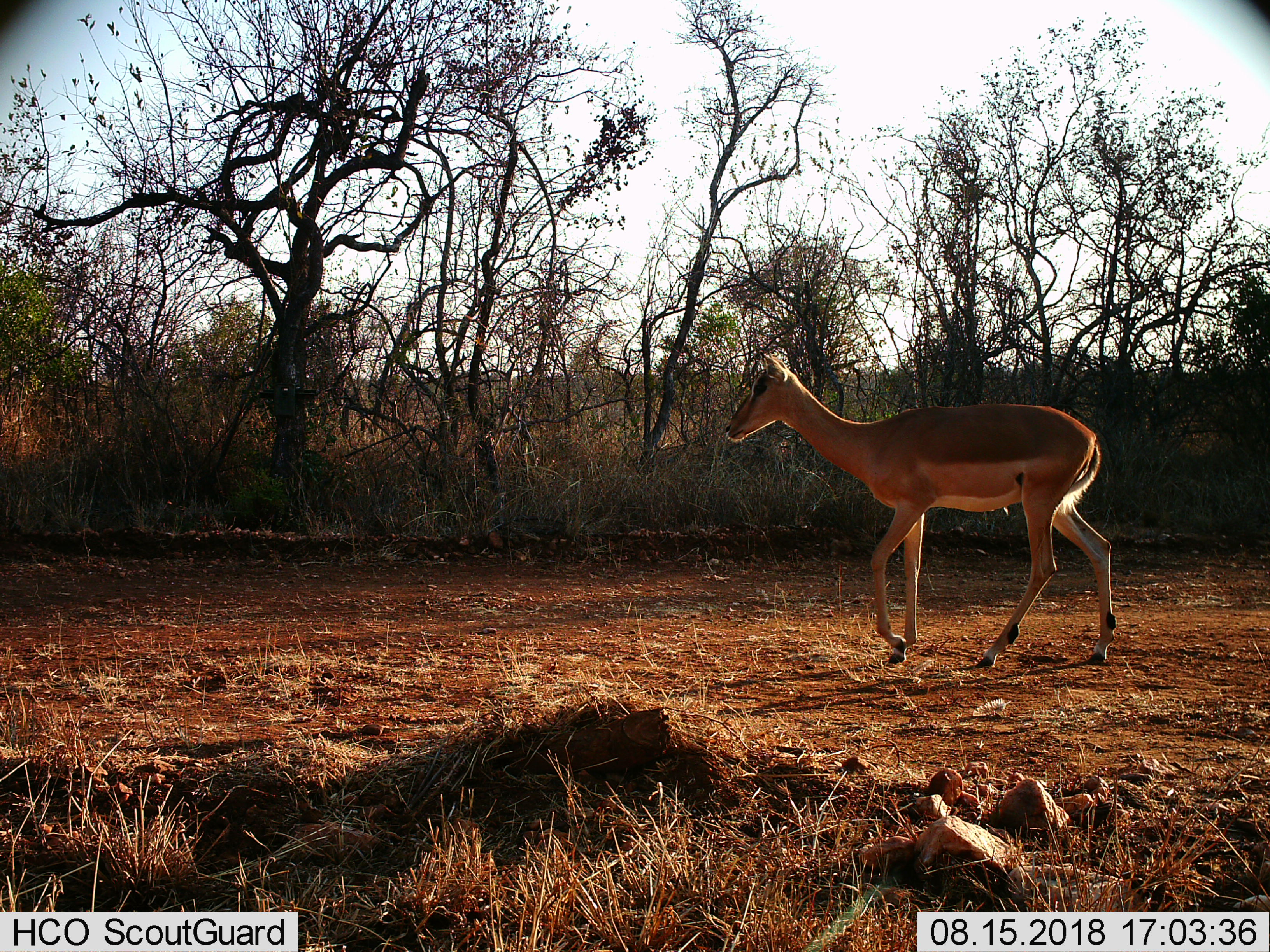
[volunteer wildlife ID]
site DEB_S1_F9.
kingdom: Animalia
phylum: Chordata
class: Mammalia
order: Artiodactyla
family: Bovidae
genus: Aepyceros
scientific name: Aepyceros melampus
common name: impala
Impala (Aepyceros melampus), count 1. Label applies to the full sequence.